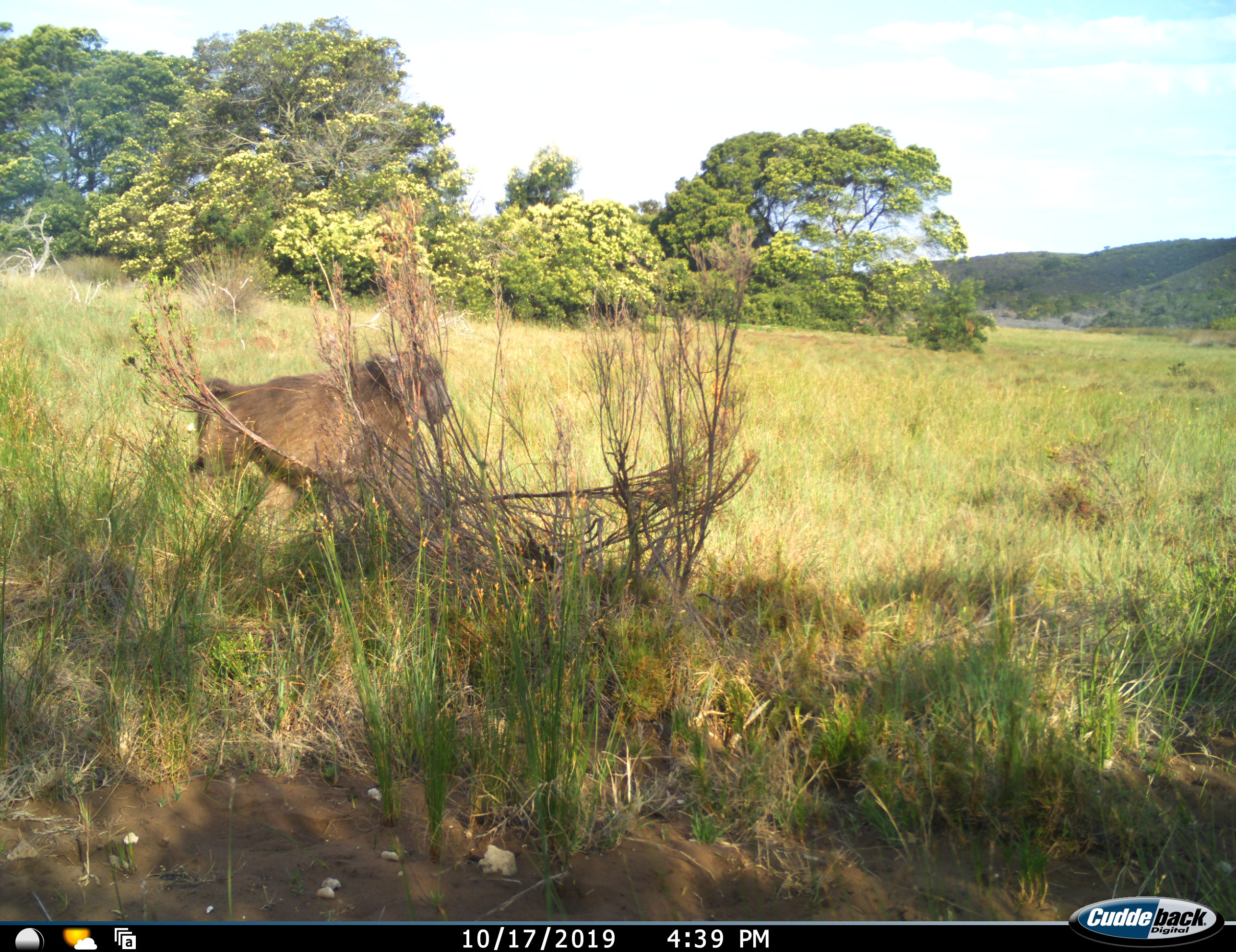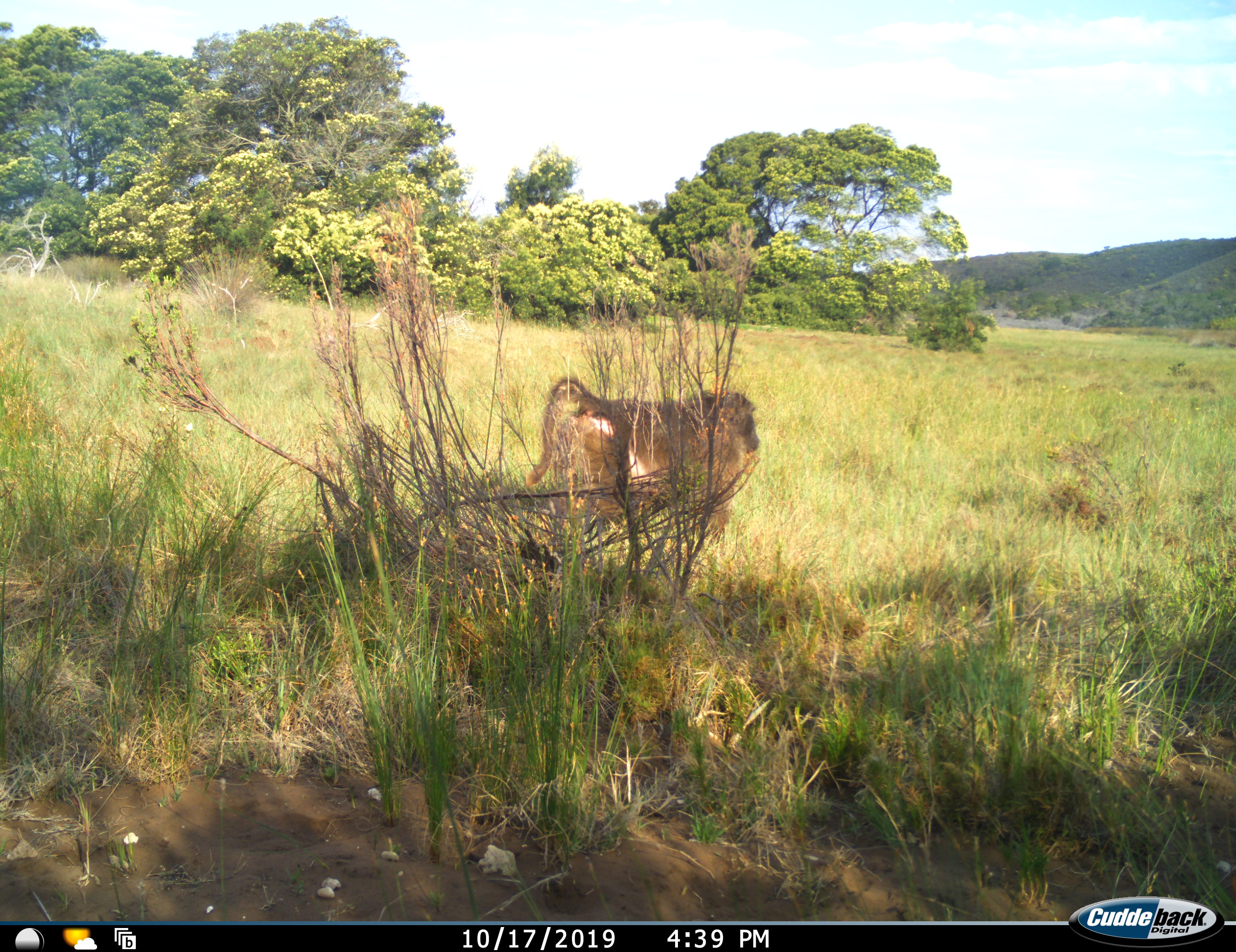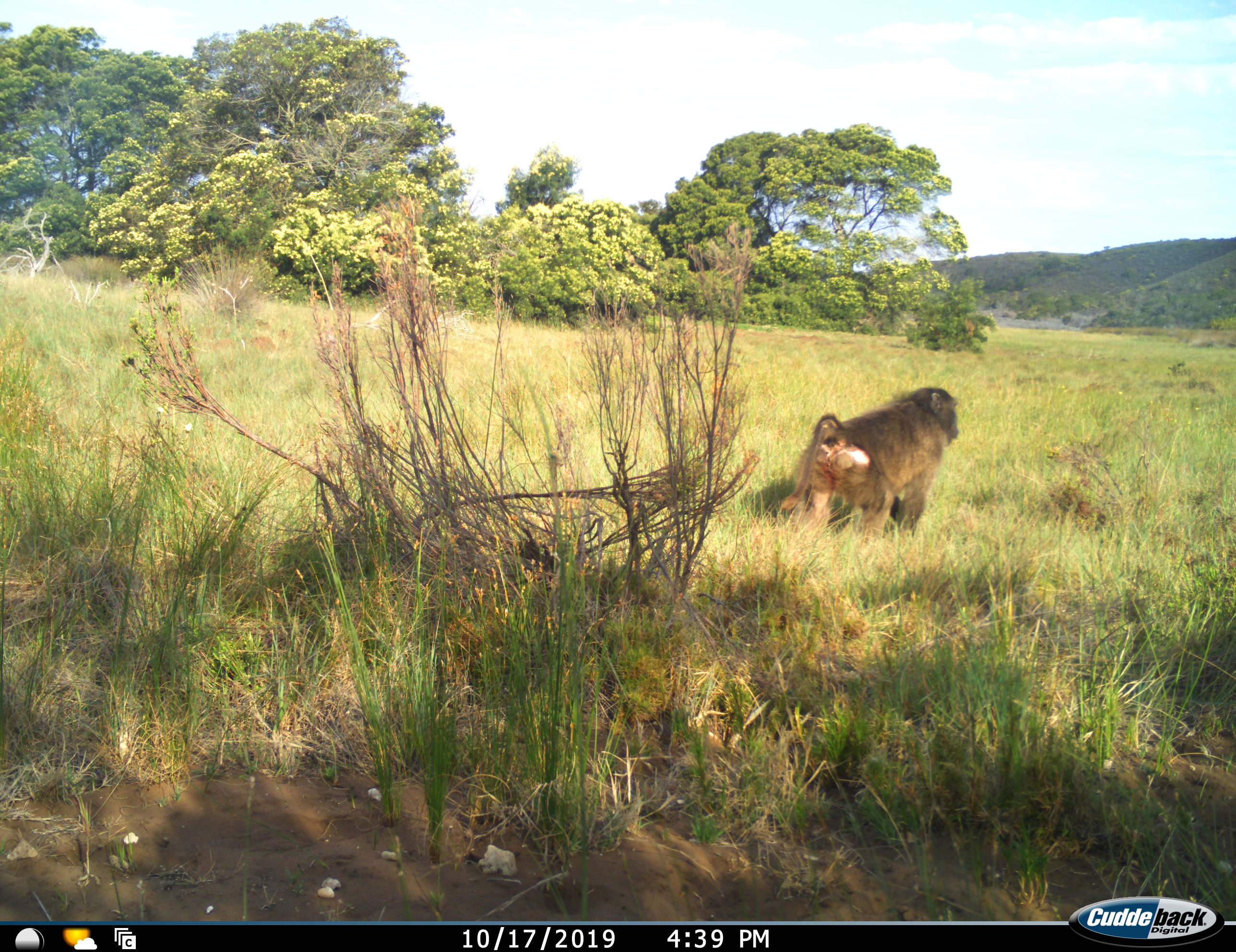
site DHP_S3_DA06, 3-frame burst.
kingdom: Animalia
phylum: Chordata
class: Mammalia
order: Primates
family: Cercopithecidae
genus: Papio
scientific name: Papio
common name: baboon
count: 1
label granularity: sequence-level